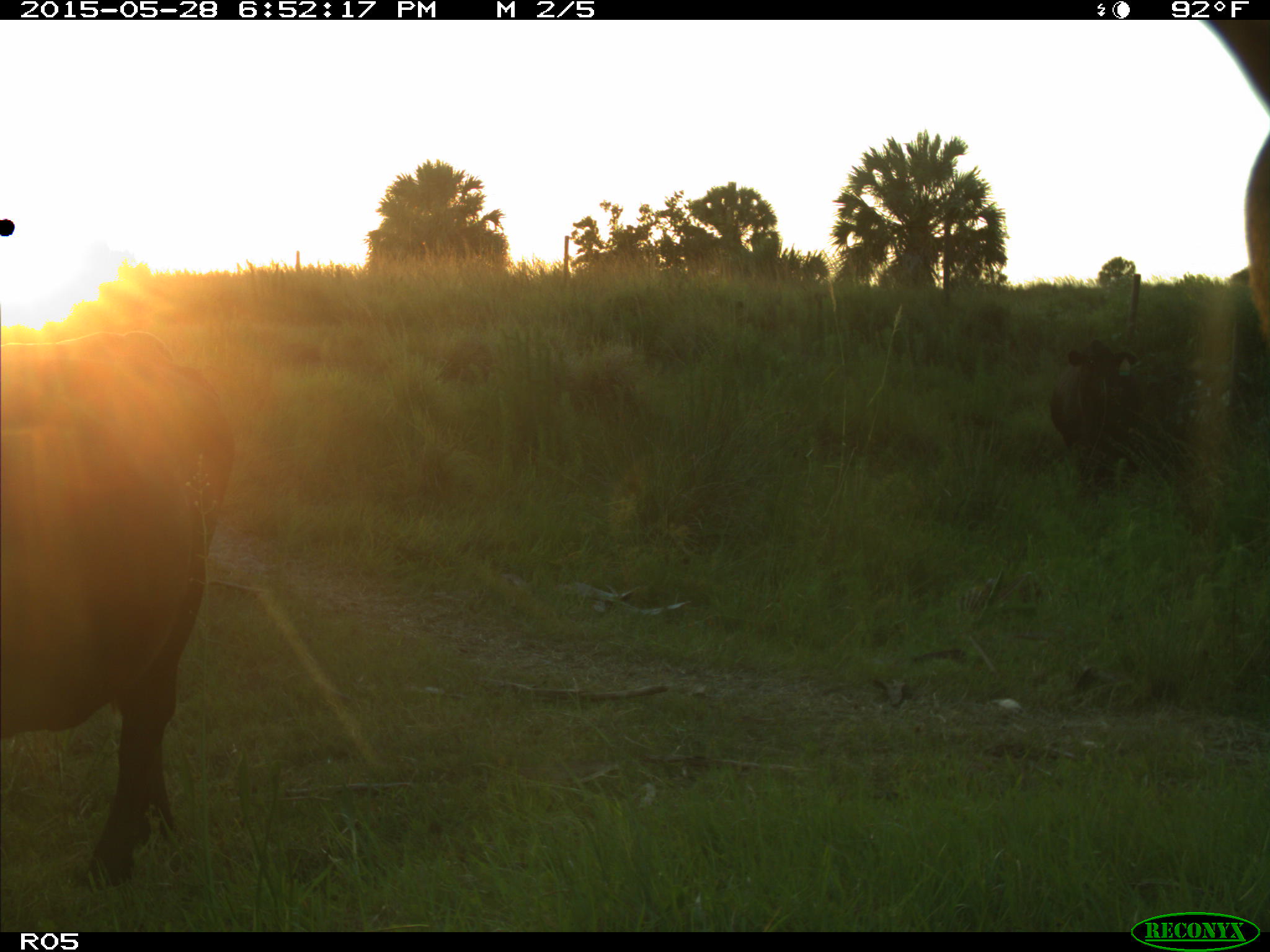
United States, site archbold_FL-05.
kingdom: Animalia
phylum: Chordata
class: Mammalia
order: Artiodactyla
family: Bovidae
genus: Bos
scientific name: Bos taurus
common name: domestic cow